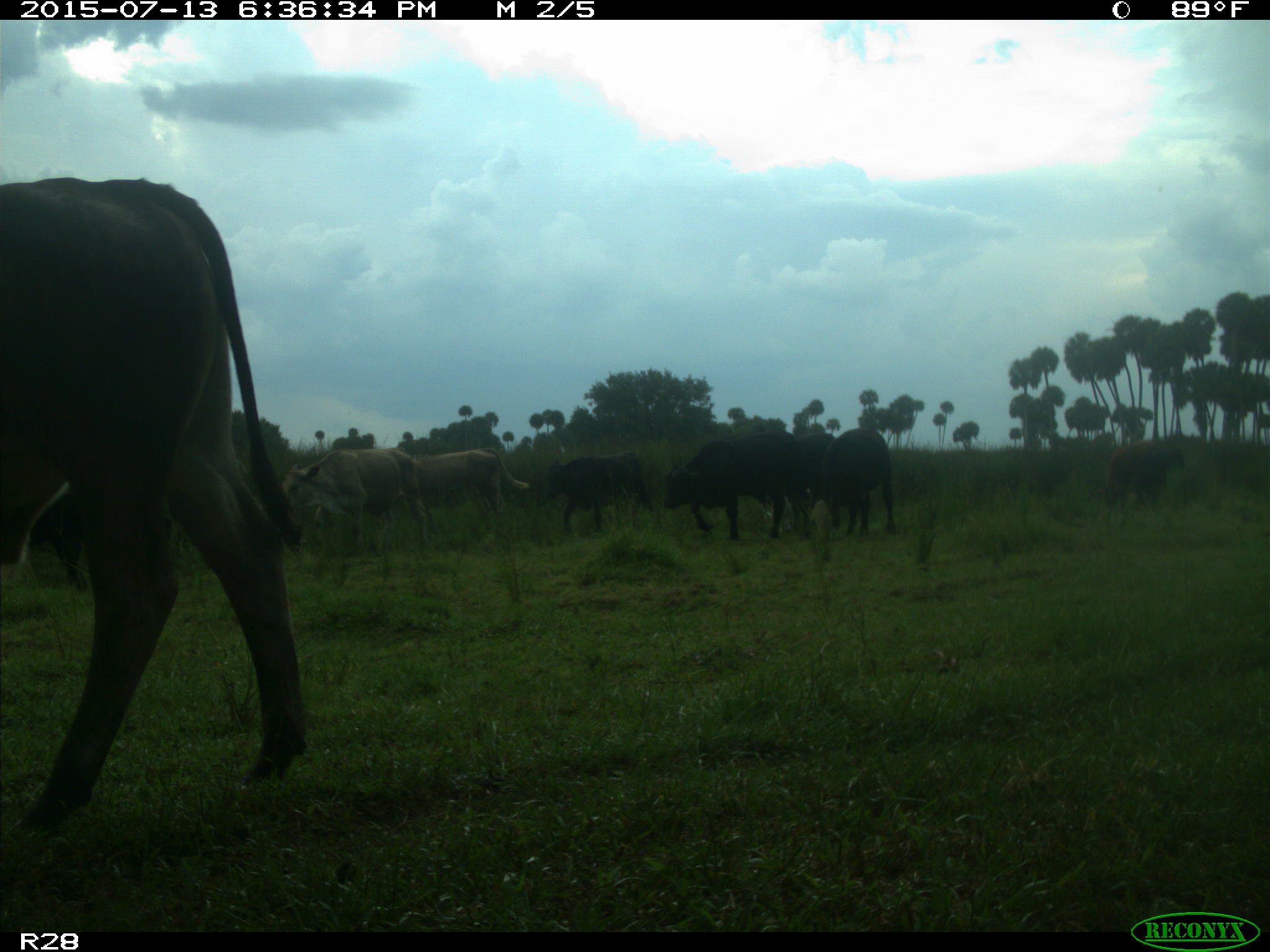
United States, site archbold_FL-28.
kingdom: Animalia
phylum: Chordata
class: Mammalia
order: Artiodactyla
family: Bovidae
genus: Bos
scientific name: Bos taurus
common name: domestic cow